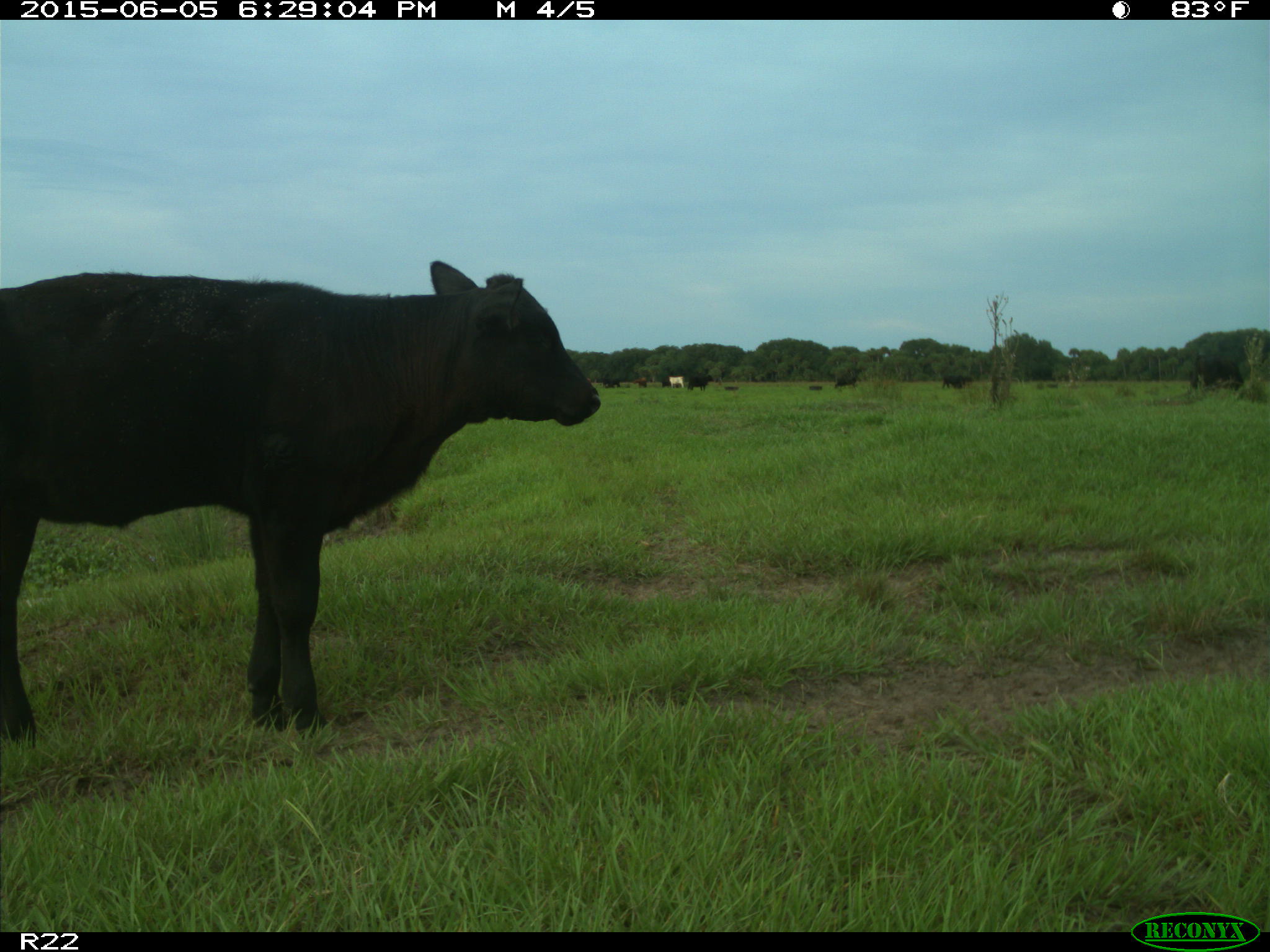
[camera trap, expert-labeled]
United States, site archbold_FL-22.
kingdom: Animalia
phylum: Chordata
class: Mammalia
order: Artiodactyla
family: Bovidae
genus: Bos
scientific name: Bos taurus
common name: domestic cow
Bos taurus (domestic cow).